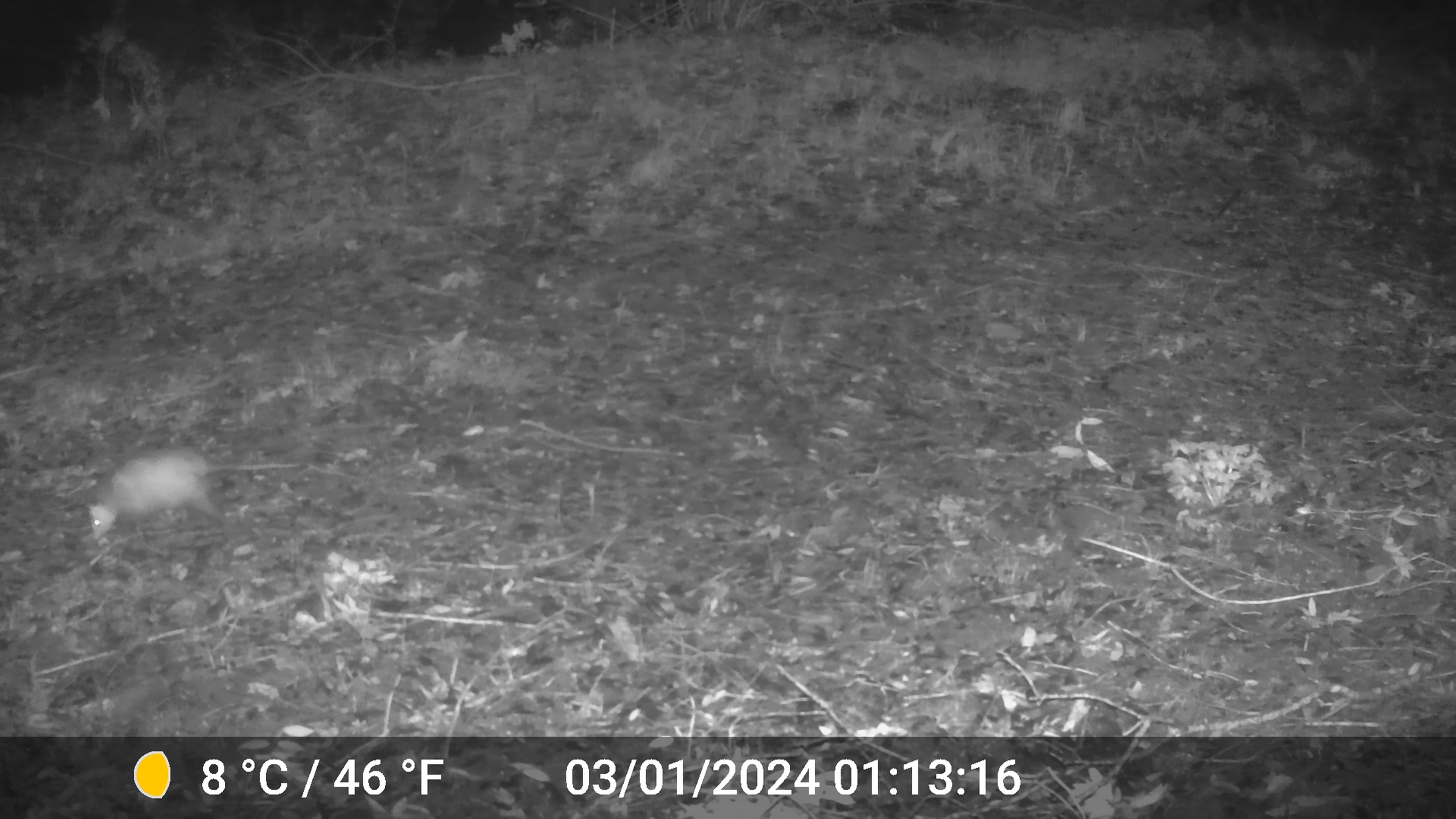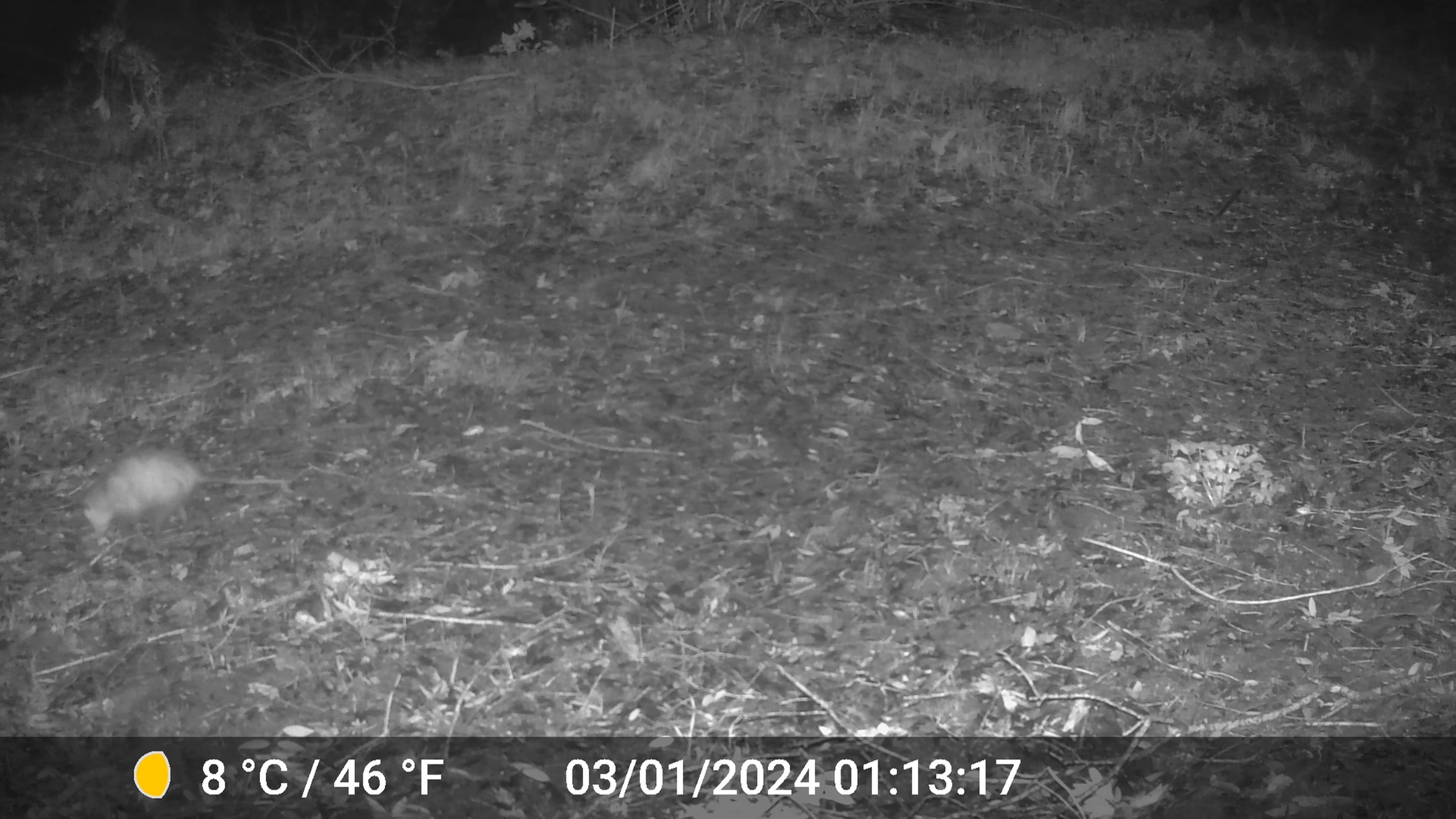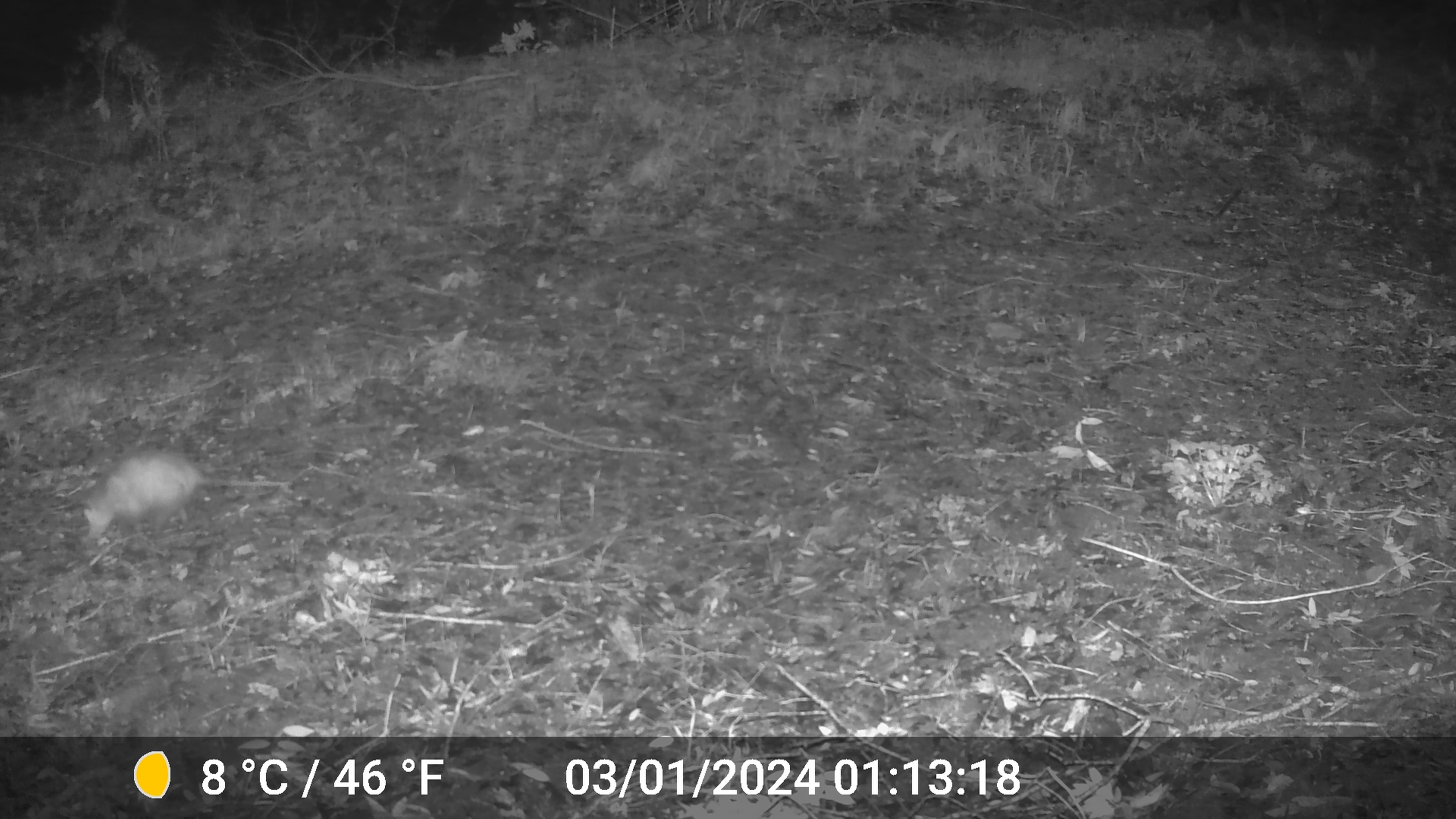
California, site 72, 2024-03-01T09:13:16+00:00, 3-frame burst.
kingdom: Animalia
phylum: Chordata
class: Mammalia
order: Didelphimorphia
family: Didelphidae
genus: Didelphis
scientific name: Didelphis virginiana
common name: virginia opossum